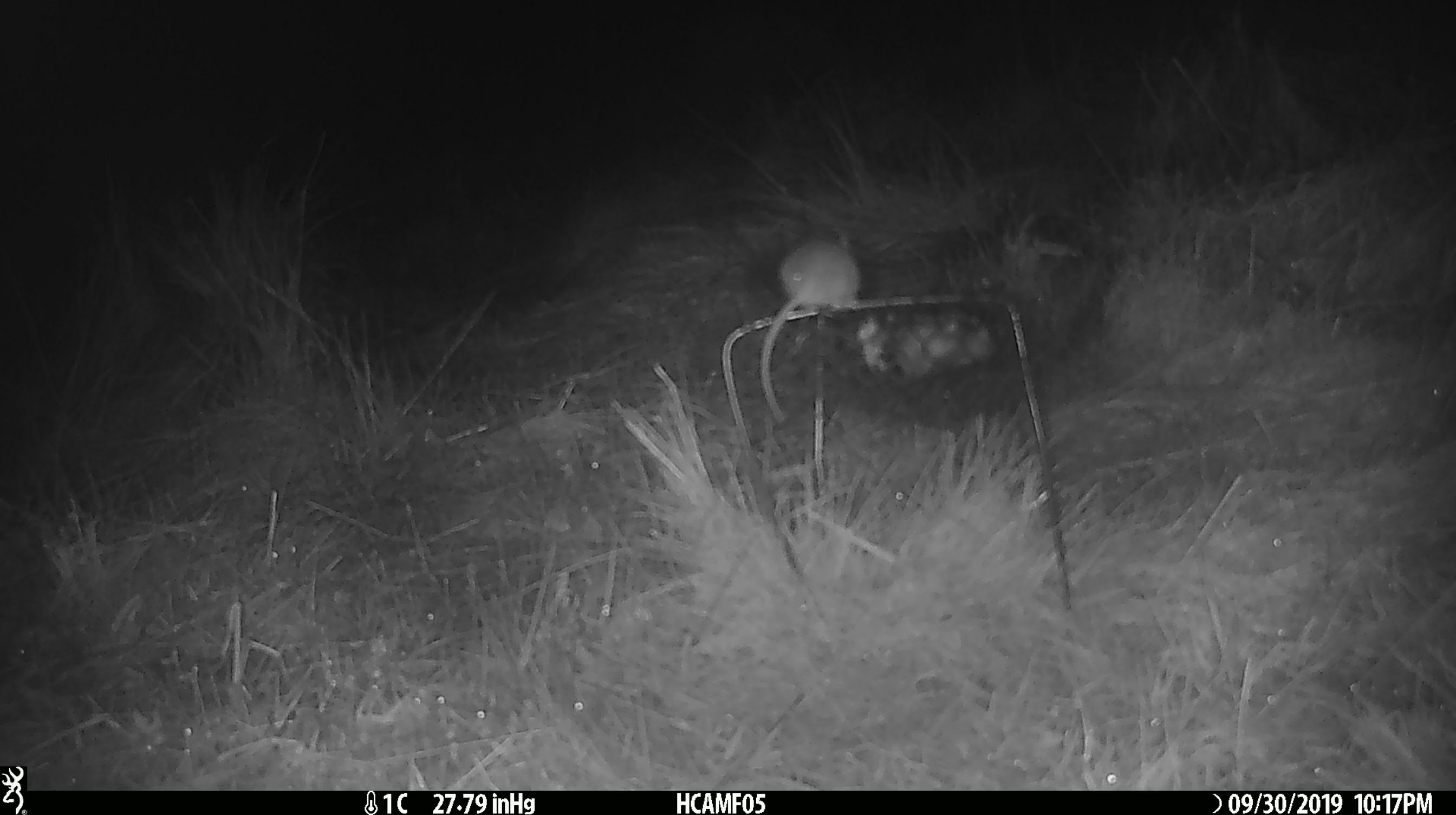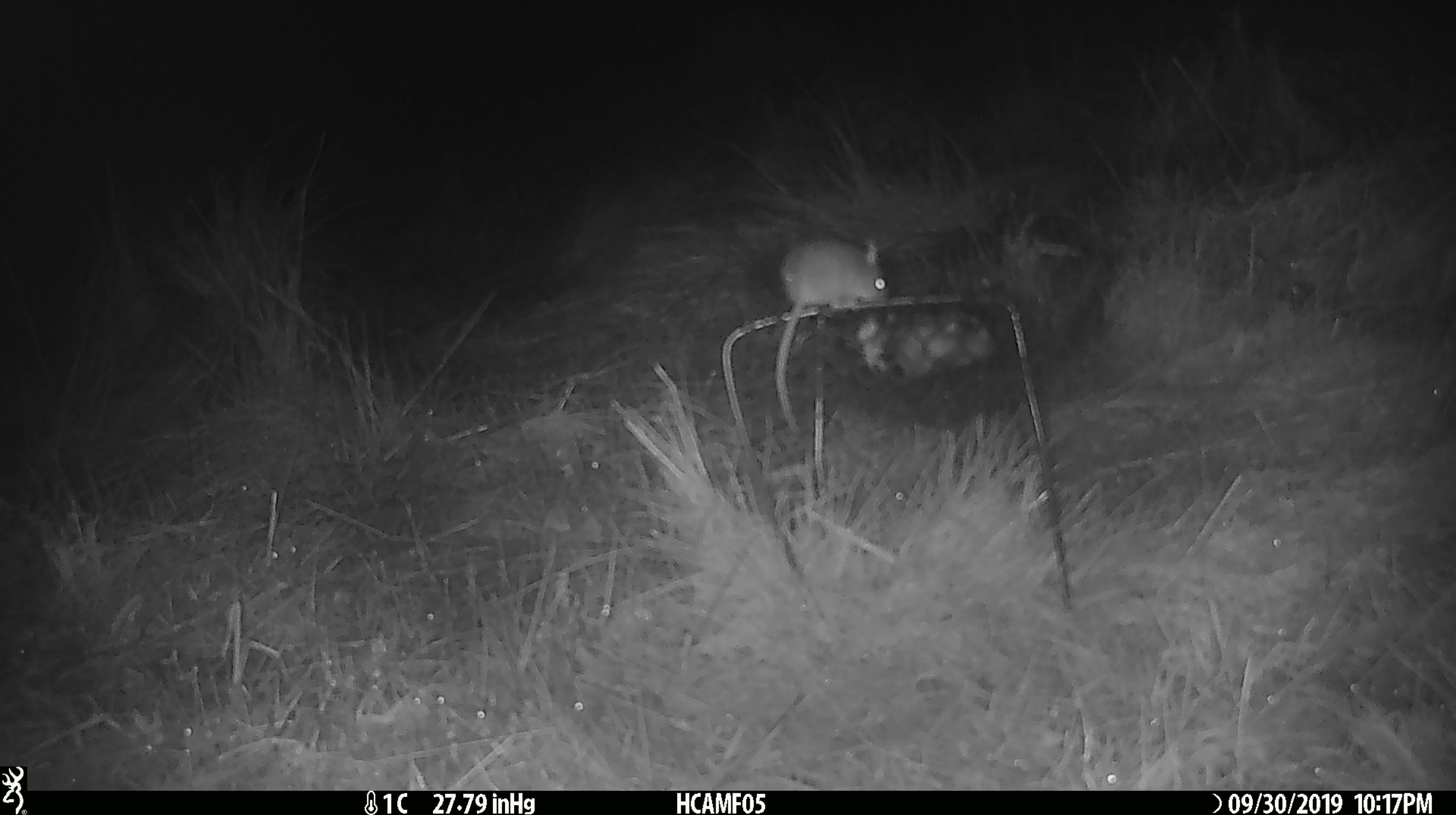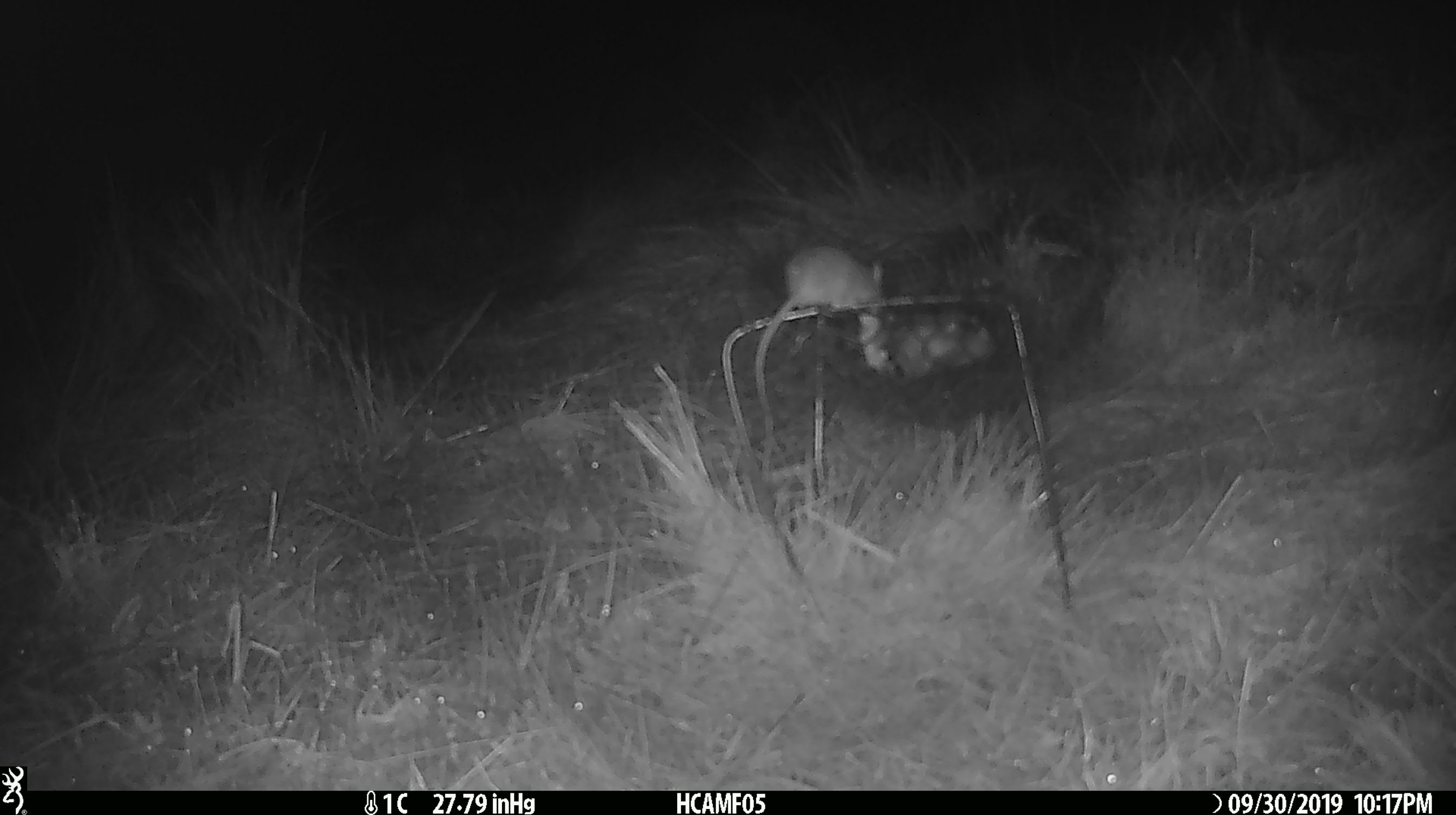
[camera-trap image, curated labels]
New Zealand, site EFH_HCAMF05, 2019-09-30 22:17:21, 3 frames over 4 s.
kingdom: Animalia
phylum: Chordata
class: Mammalia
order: Rodentia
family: Muridae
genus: Mus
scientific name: Mus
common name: mouse